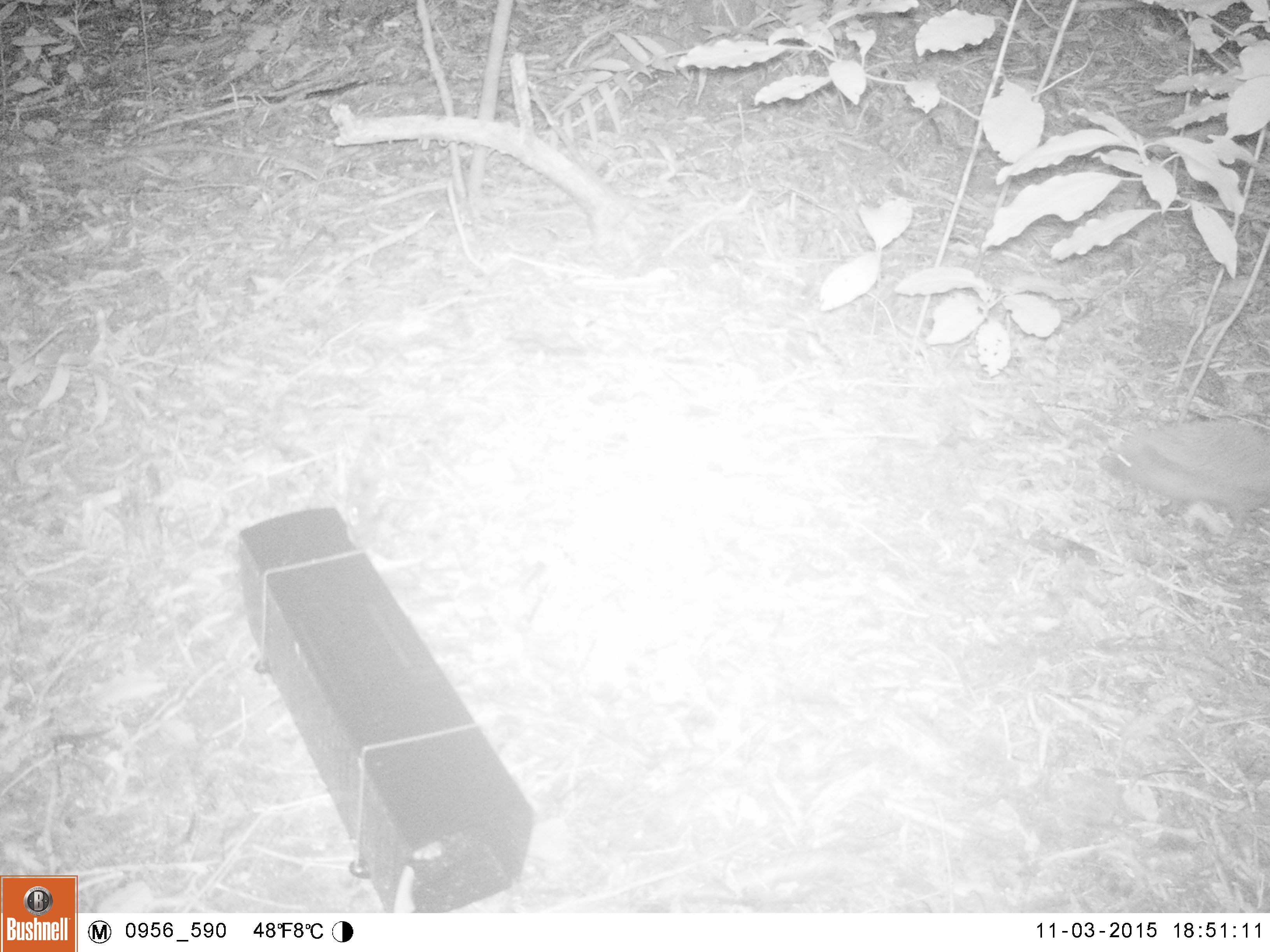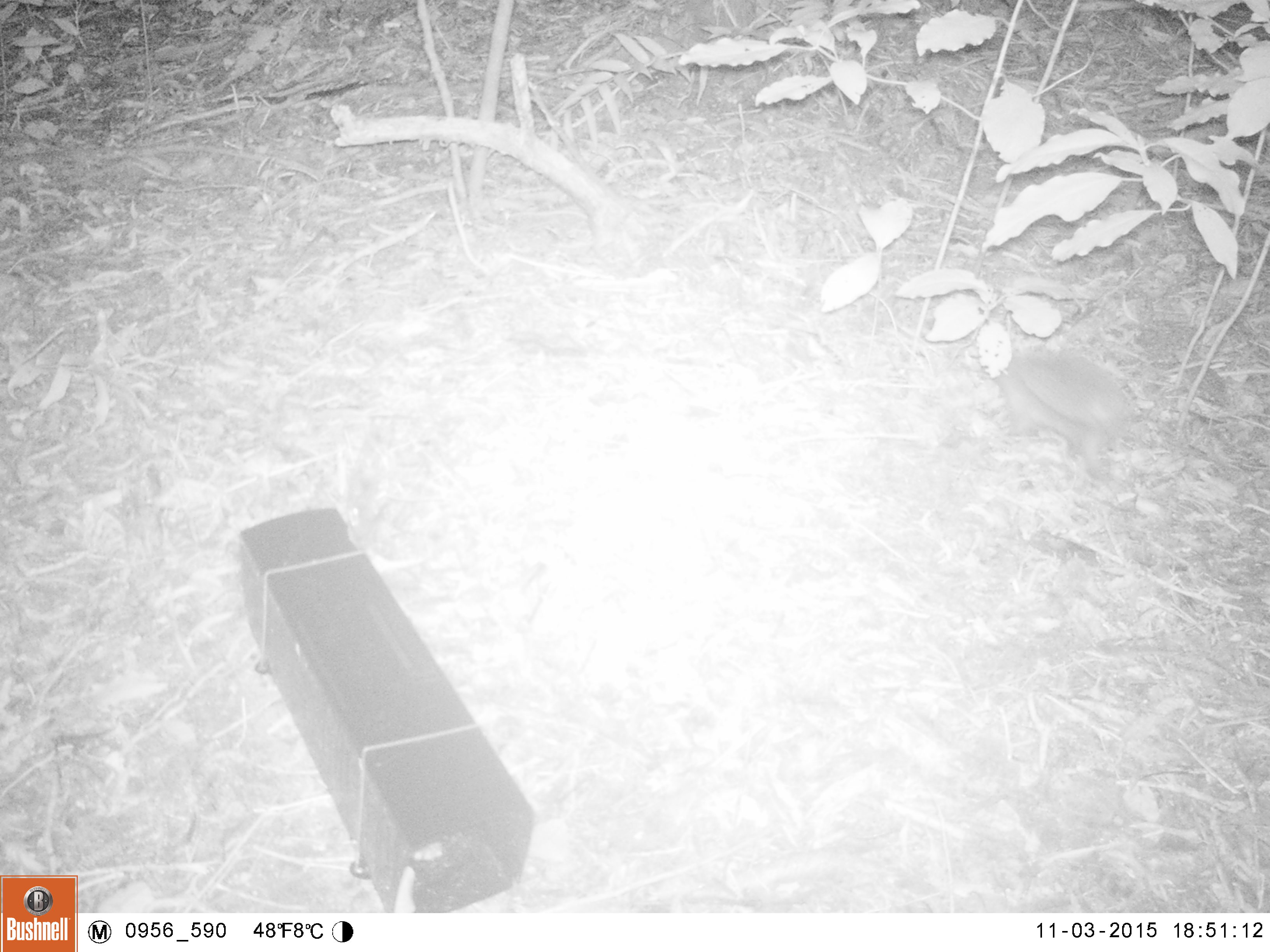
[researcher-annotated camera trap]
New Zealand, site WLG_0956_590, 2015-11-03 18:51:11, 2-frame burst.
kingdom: Animalia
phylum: Chordata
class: Mammalia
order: Eulipotyphla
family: Erinaceidae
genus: Erinaceus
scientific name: Erinaceus europaeus europaeus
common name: european hedgehog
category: hedgehog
Hedgehog (european hedgehog) (Erinaceus europaeus europaeus).